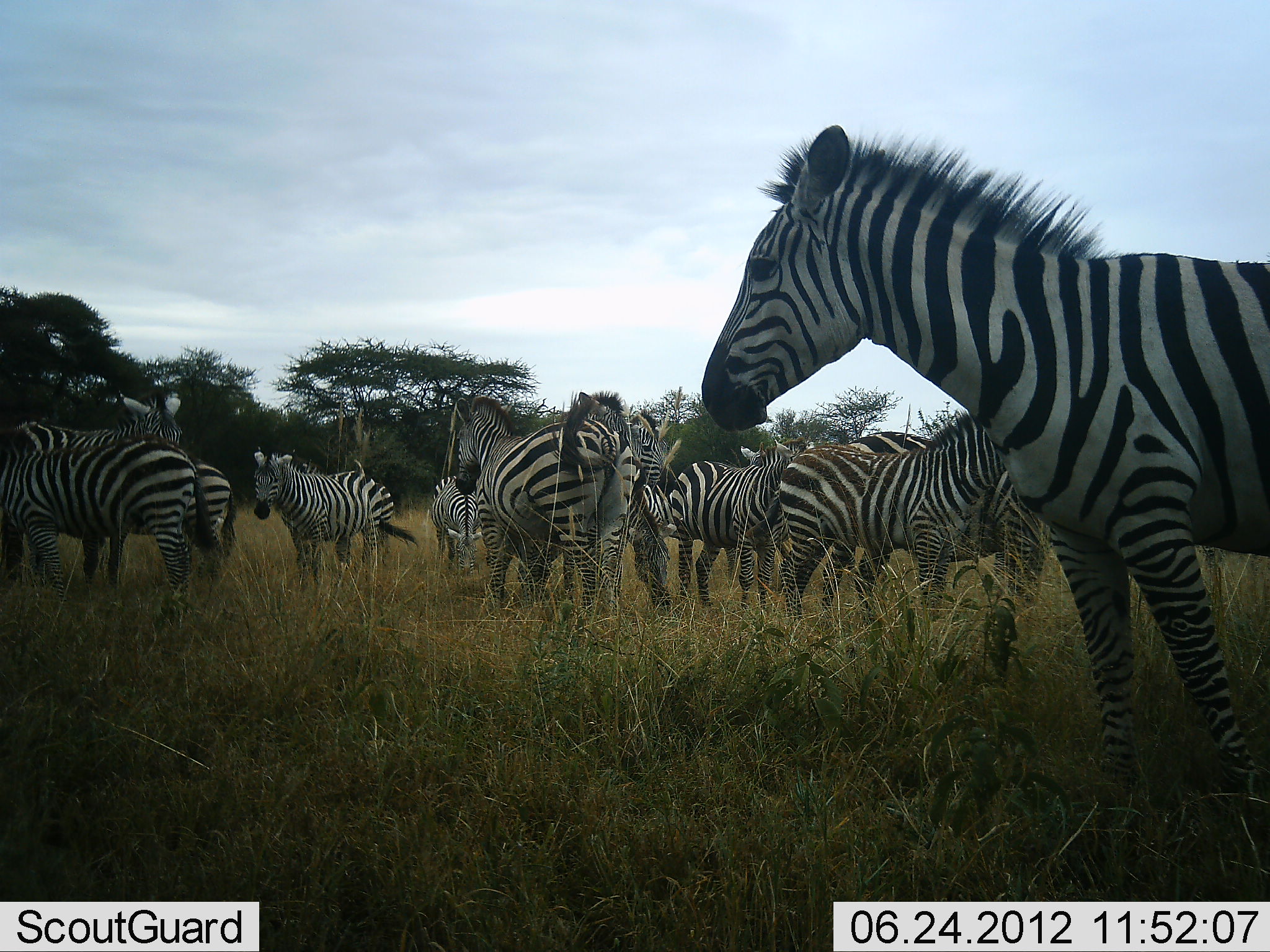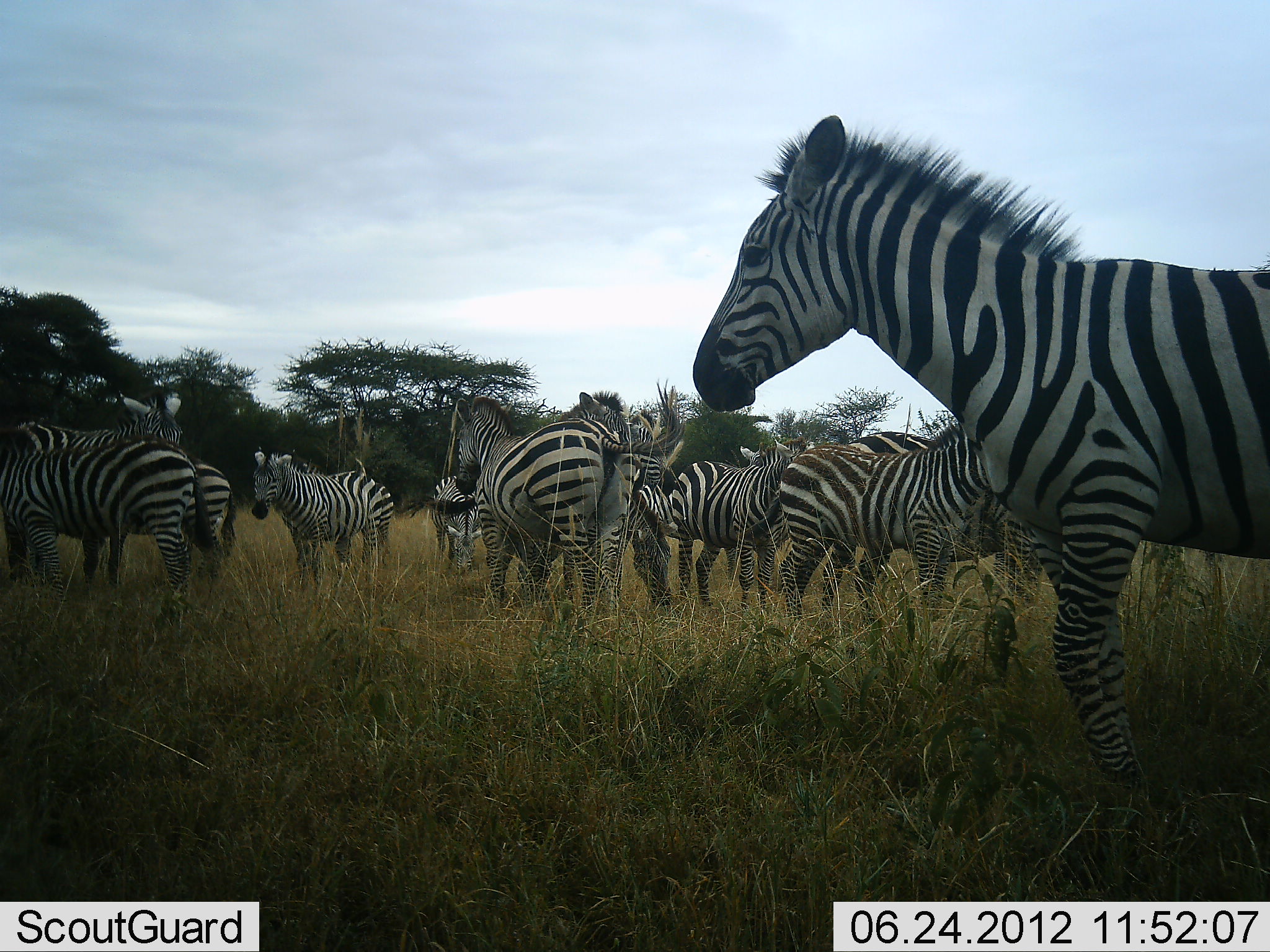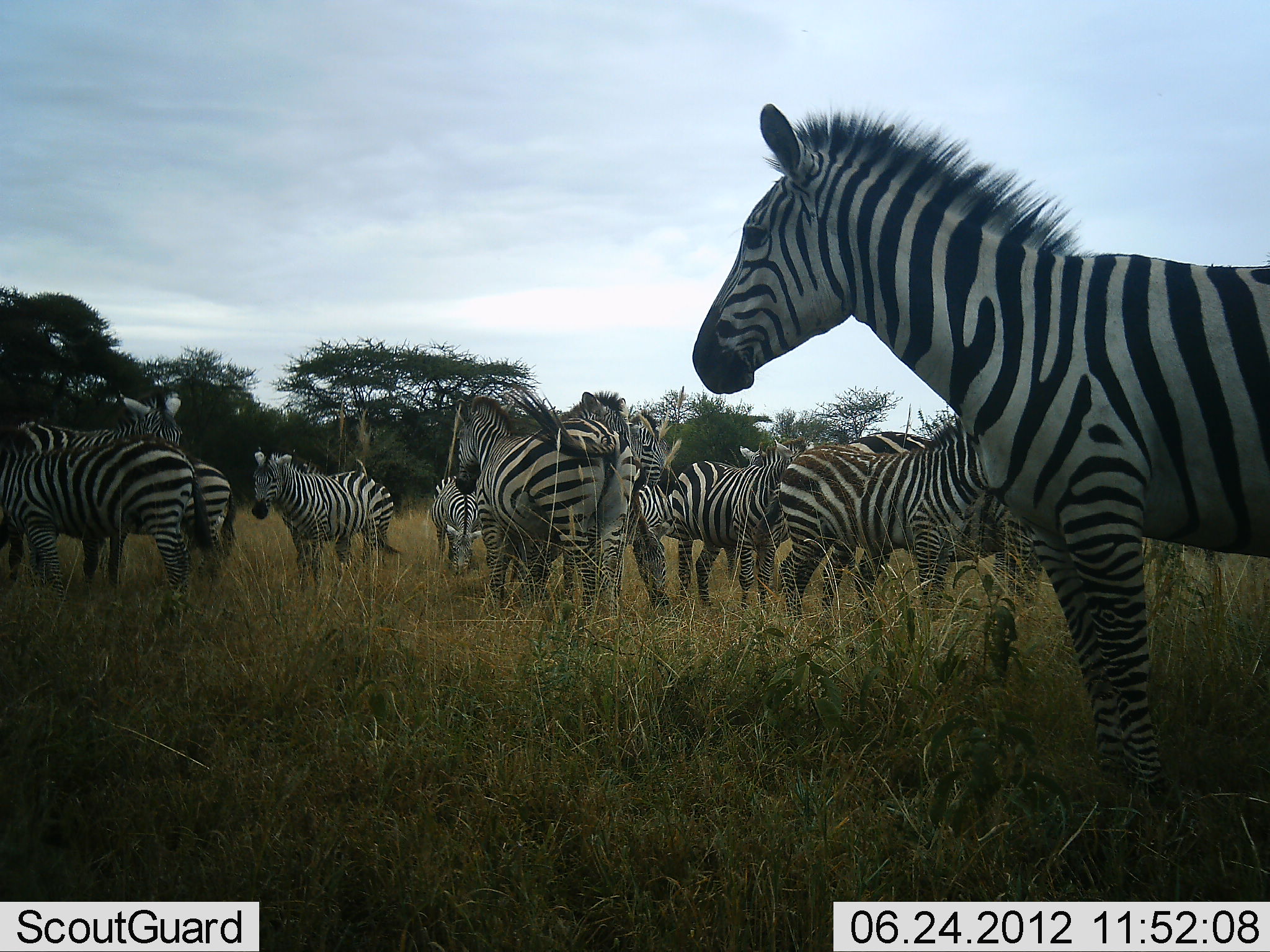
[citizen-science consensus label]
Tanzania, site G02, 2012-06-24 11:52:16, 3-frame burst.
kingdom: Animalia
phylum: Chordata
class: Mammalia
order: Perissodactyla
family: Equidae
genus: Equus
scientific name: Equus quagga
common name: plains zebra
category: zebra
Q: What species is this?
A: Zebra (plains zebra) (Equus quagga).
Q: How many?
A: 11-50.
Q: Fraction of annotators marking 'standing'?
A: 90%.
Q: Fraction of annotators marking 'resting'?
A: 10%.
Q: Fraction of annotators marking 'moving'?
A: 0%.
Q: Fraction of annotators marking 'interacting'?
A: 20%.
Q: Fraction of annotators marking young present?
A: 0%.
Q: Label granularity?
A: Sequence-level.